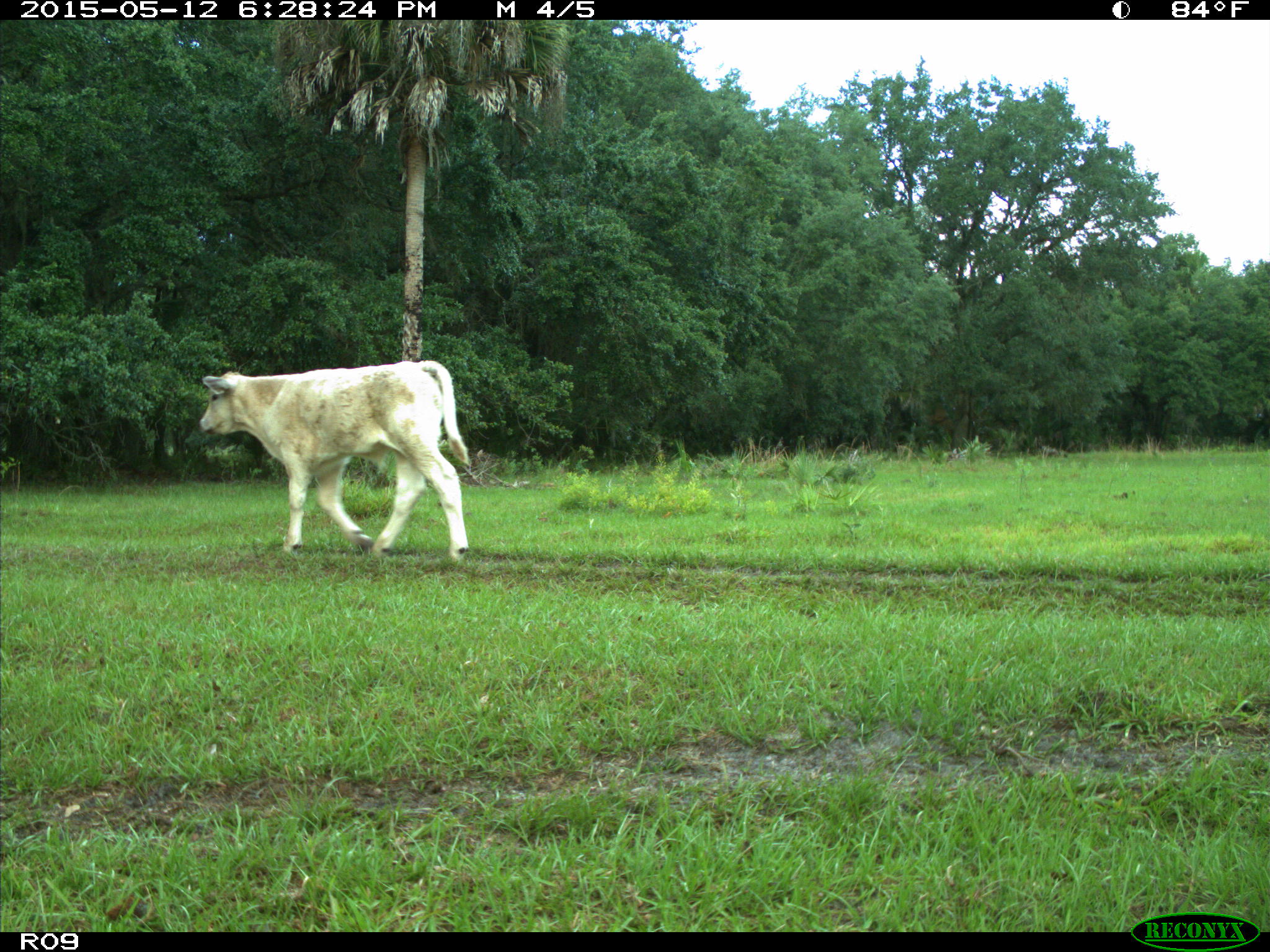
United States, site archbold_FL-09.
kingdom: Animalia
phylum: Chordata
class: Mammalia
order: Artiodactyla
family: Bovidae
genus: Bos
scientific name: Bos taurus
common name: domestic cow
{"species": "Bos taurus (domestic cow)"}